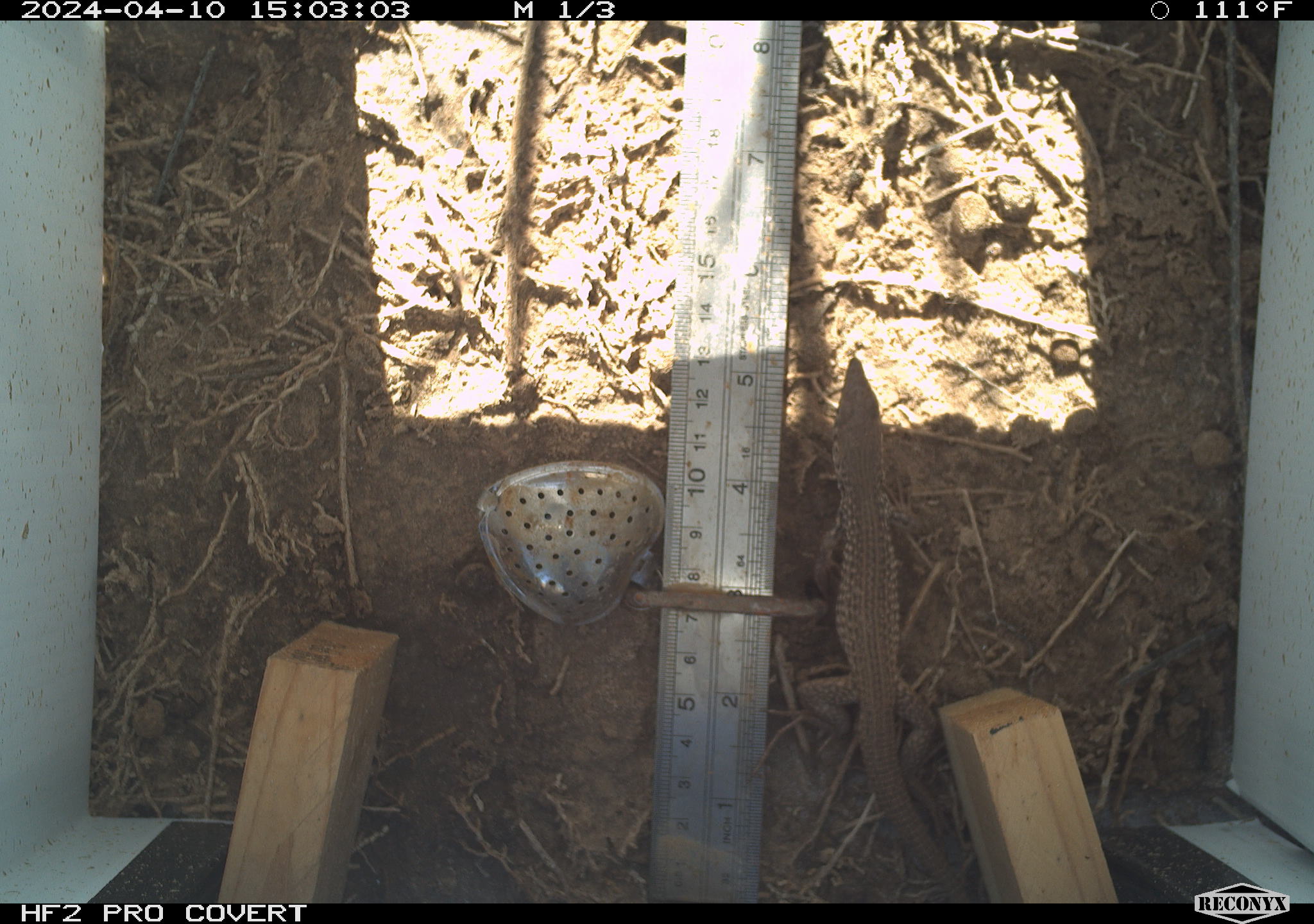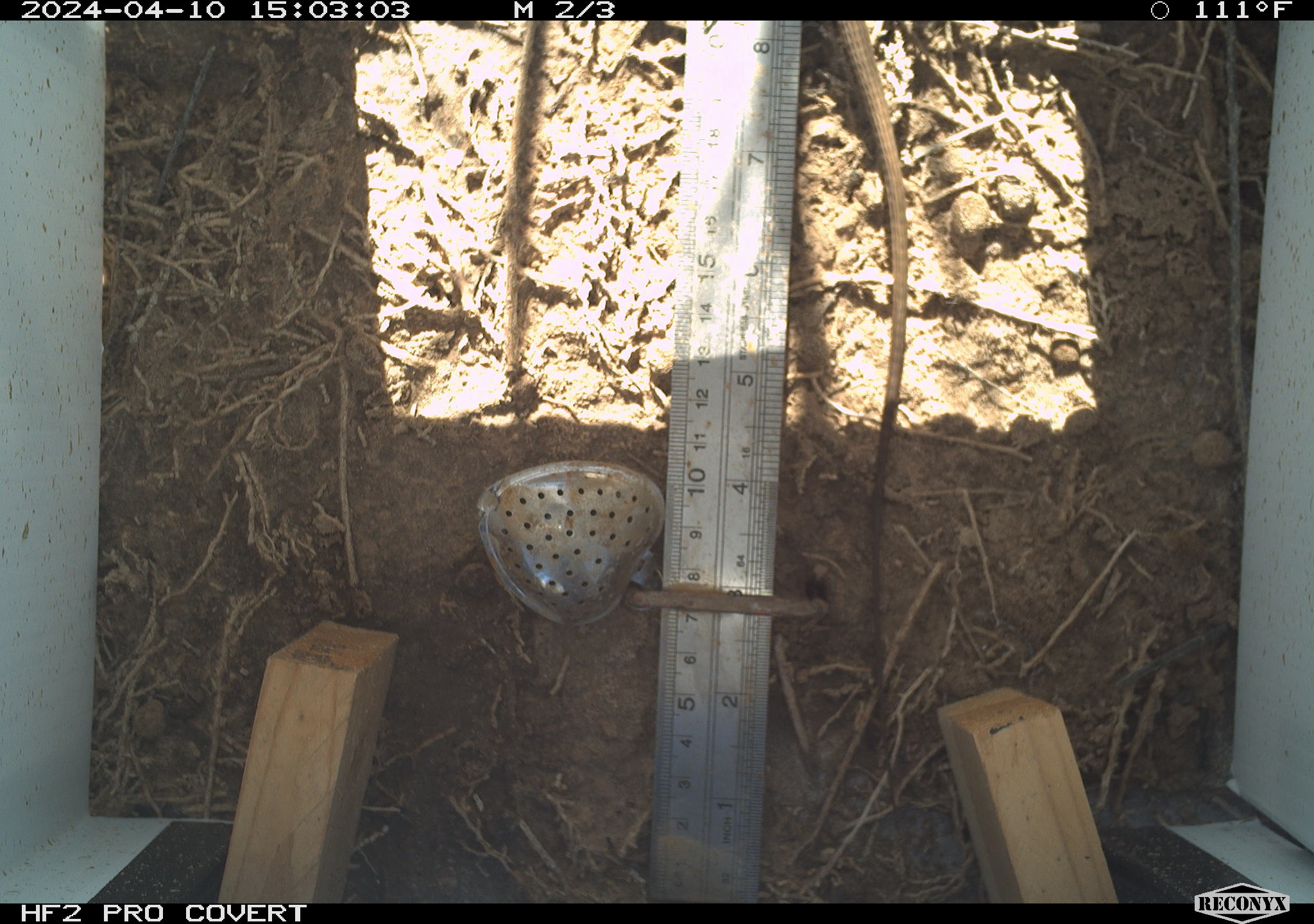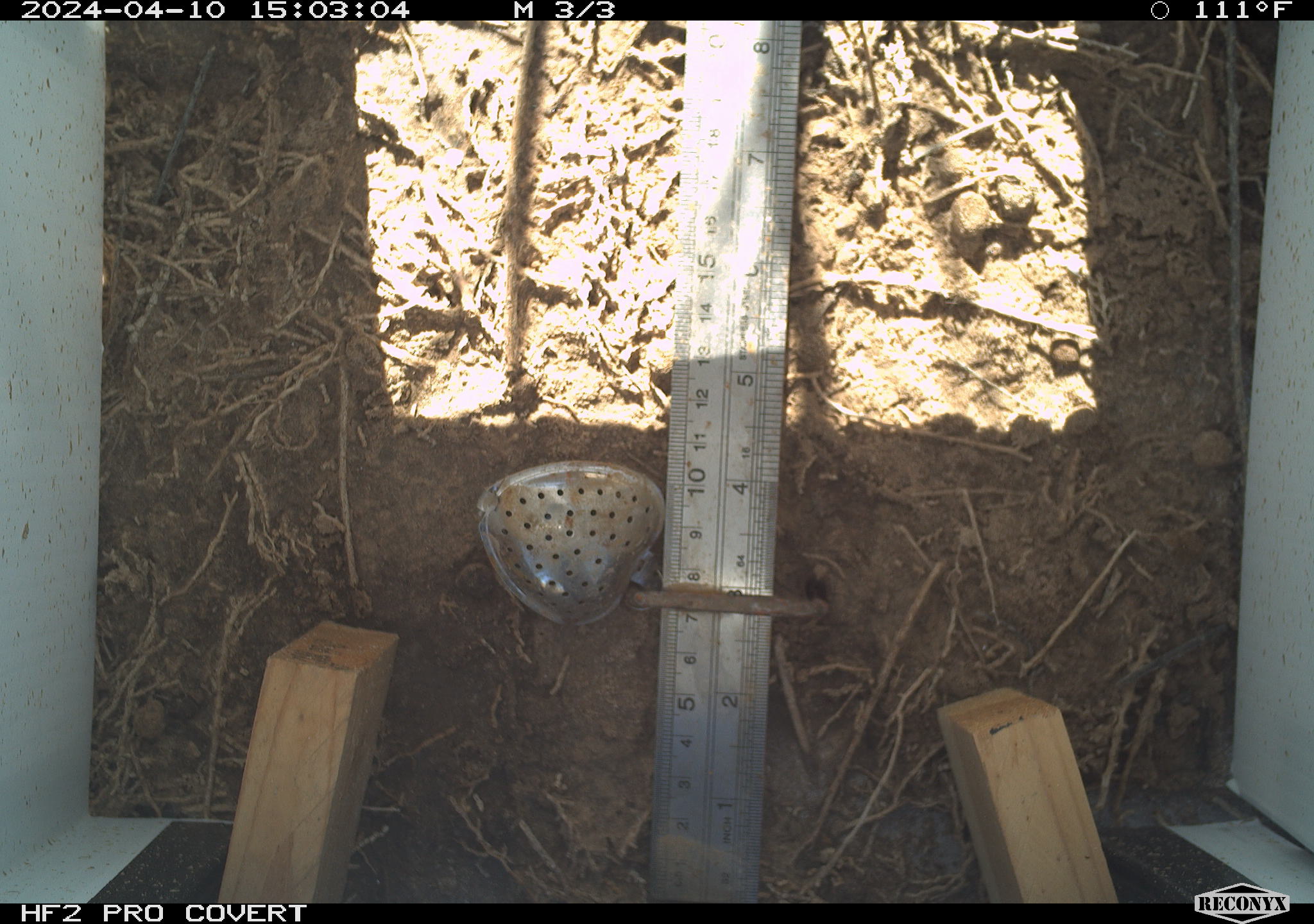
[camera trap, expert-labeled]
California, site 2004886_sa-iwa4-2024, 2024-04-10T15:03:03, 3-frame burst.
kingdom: Animalia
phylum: Chordata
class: Reptilia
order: Squamata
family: Teiidae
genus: Aspidoscelis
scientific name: Aspidoscelis tigris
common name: western whiptail